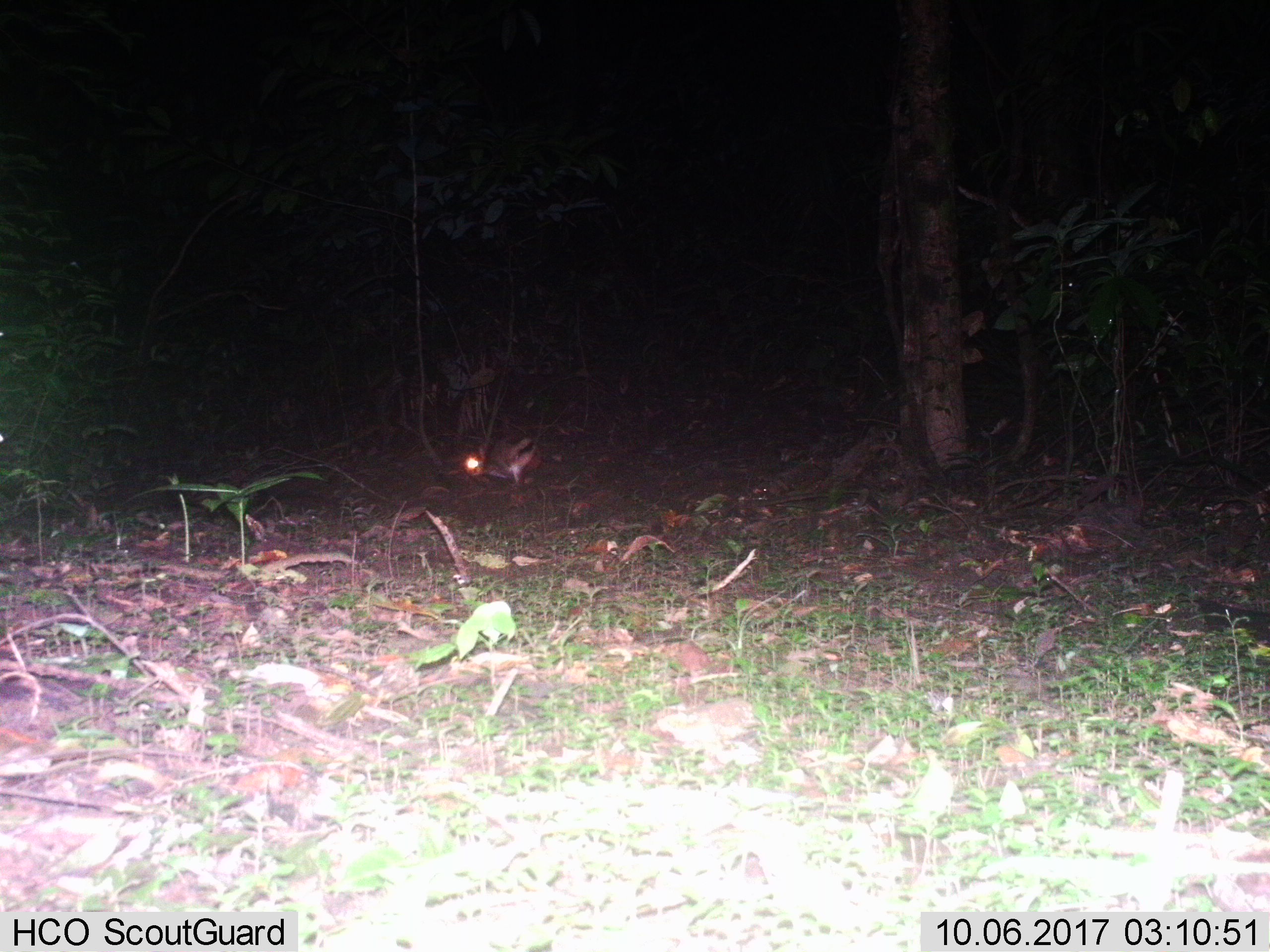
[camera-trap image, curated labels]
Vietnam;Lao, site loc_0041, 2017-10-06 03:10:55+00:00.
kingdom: Animalia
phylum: Chordata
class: Mammalia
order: Lagomorpha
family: Leporidae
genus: Nesolagus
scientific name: Nesolagus timminsi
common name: annamite striped rabbit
Annamite striped rabbit (Nesolagus timminsi). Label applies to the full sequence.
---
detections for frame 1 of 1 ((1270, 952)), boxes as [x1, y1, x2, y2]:
annamite striped rabbit: [462, 435, 542, 487]